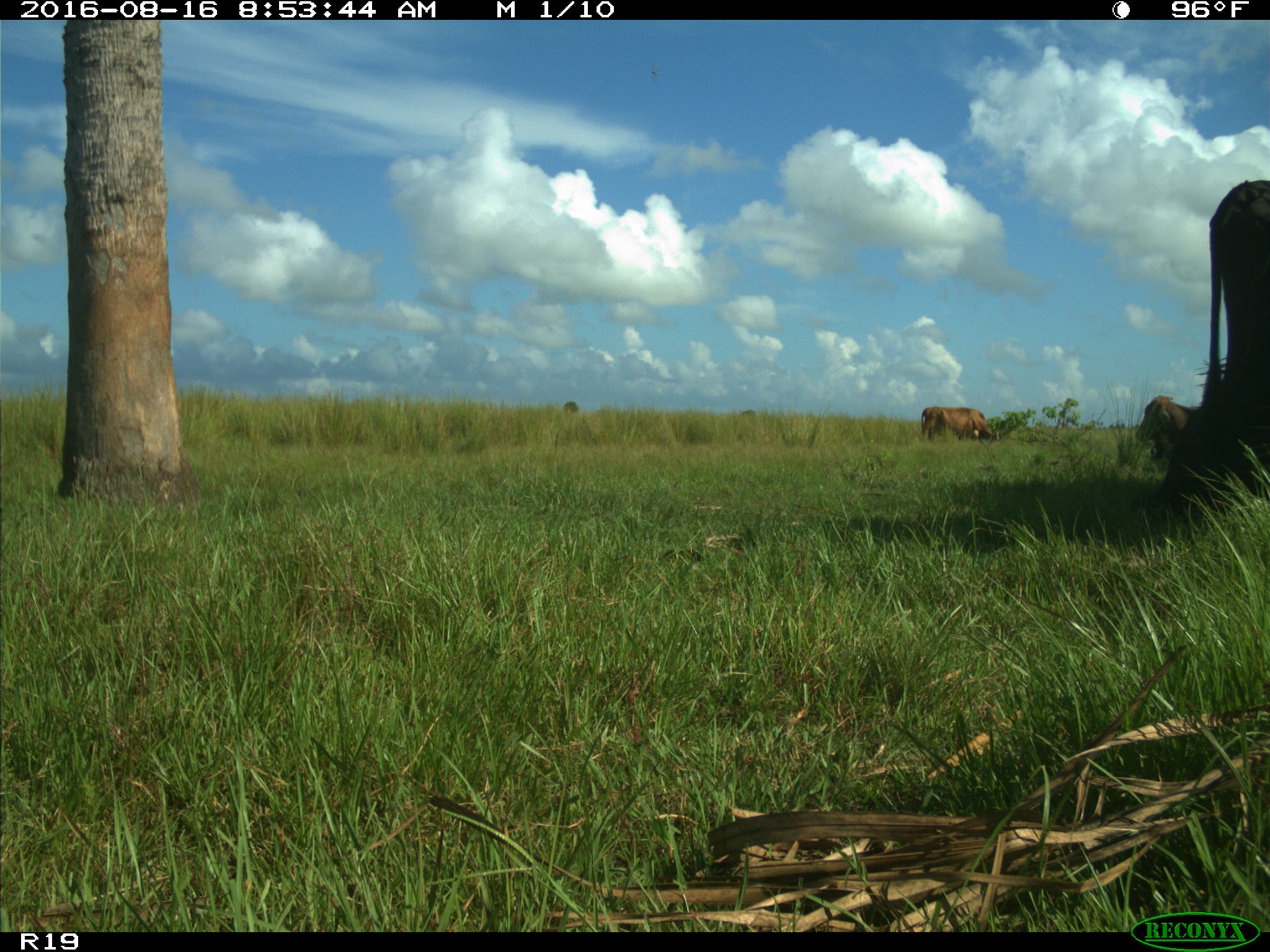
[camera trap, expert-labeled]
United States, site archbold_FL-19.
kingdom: Animalia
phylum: Chordata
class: Mammalia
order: Artiodactyla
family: Bovidae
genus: Bos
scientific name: Bos taurus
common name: domestic cow